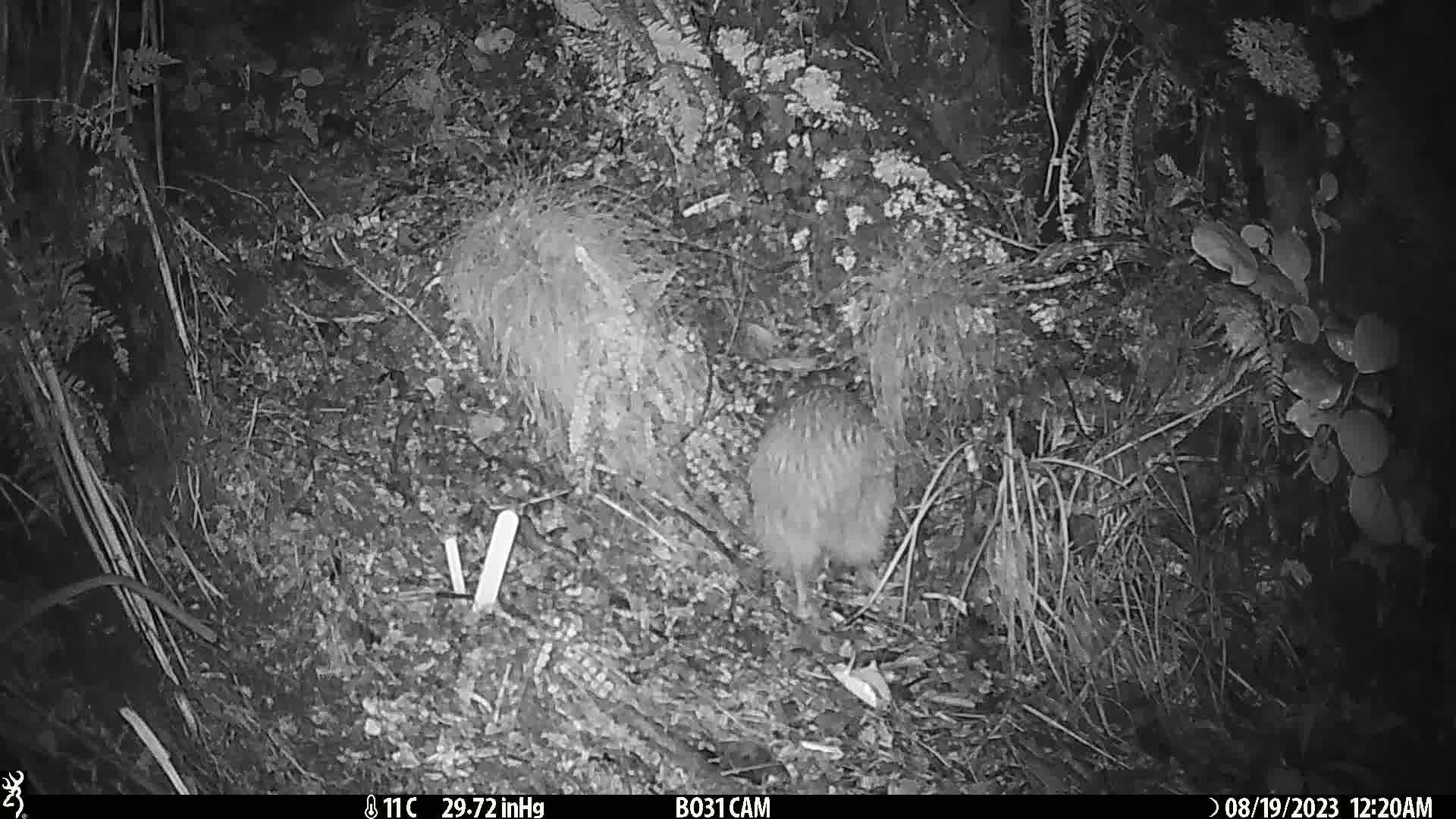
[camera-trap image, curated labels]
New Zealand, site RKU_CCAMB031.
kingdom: Animalia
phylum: Chordata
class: Aves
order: Apterygiformes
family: Apterygidae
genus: Apteryx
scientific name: Apteryx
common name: kiwi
Kiwi (Apteryx).